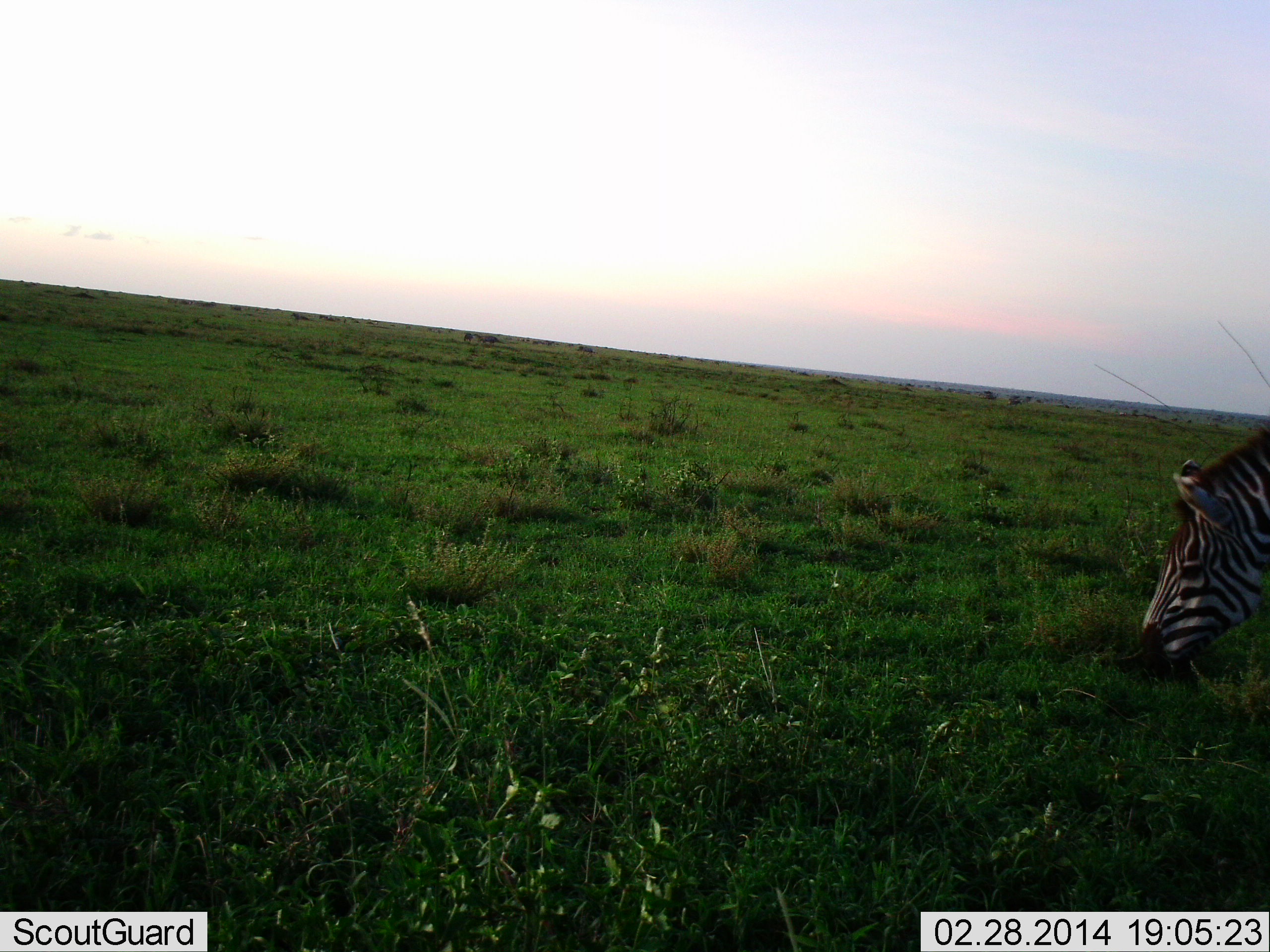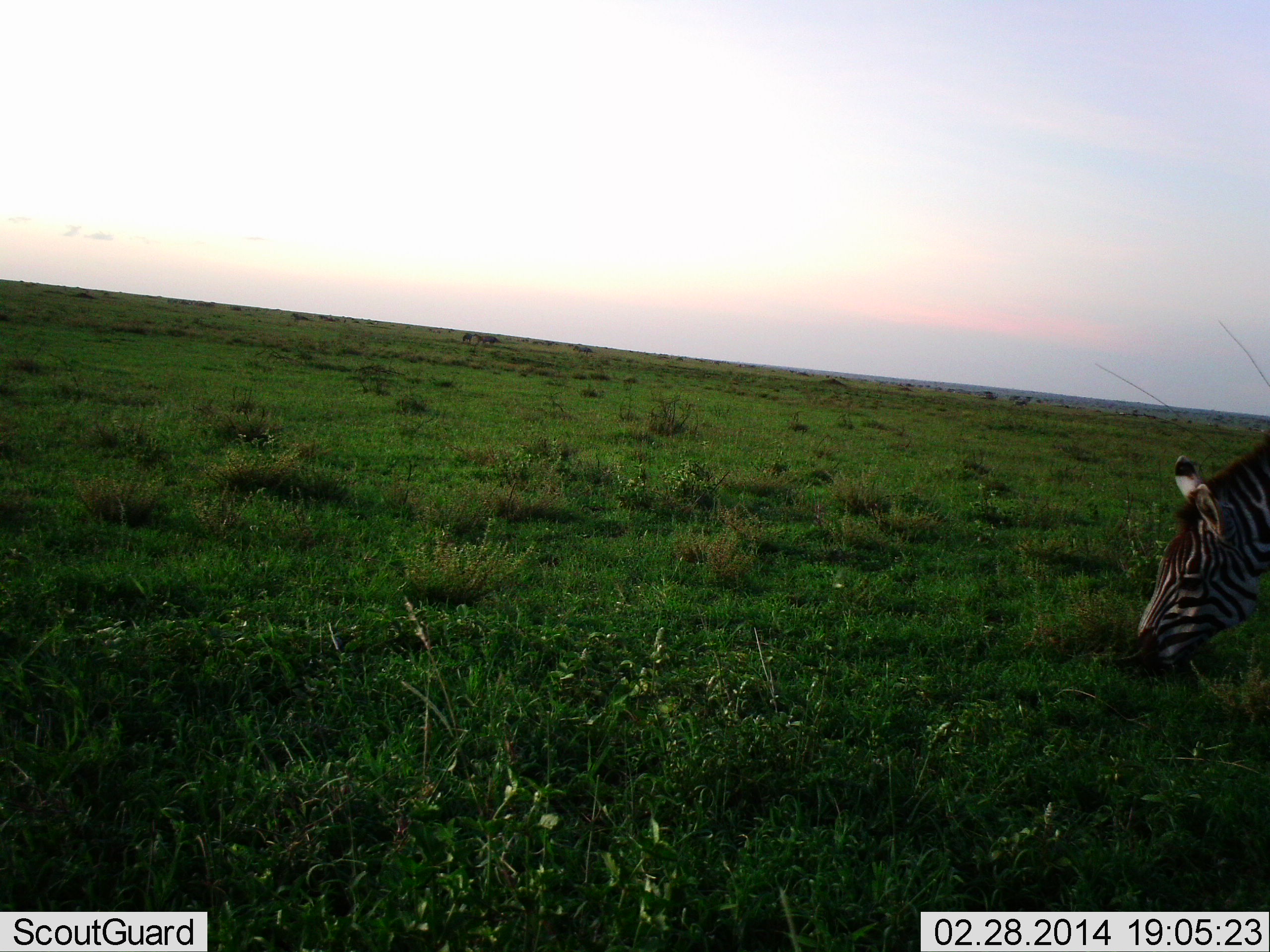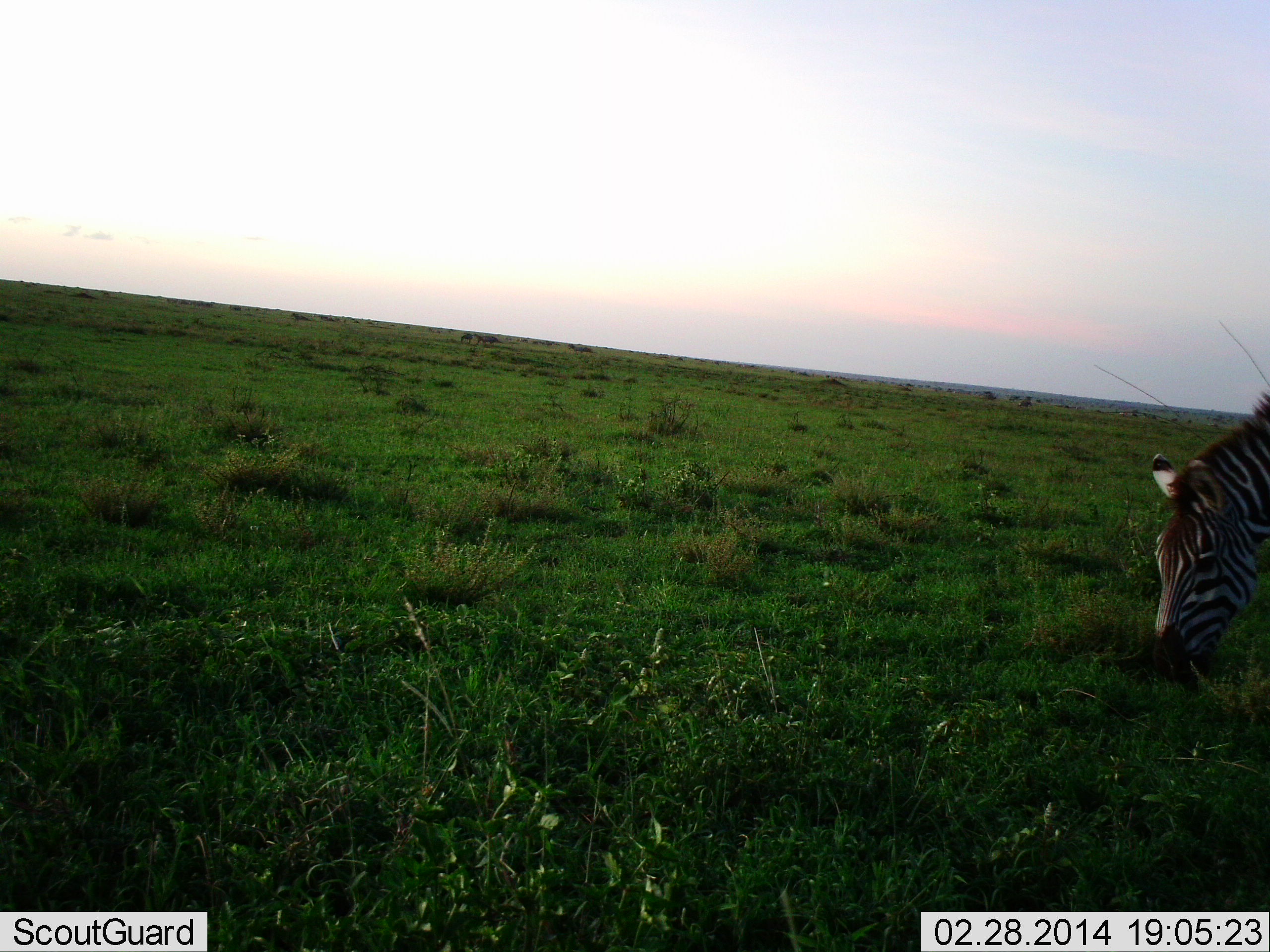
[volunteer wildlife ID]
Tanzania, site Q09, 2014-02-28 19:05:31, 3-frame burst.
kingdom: Animalia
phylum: Chordata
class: Mammalia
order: Perissodactyla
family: Equidae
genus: Equus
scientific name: Equus quagga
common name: plains zebra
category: zebra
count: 1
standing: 0%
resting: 0%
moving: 0%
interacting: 0%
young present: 0%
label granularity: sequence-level